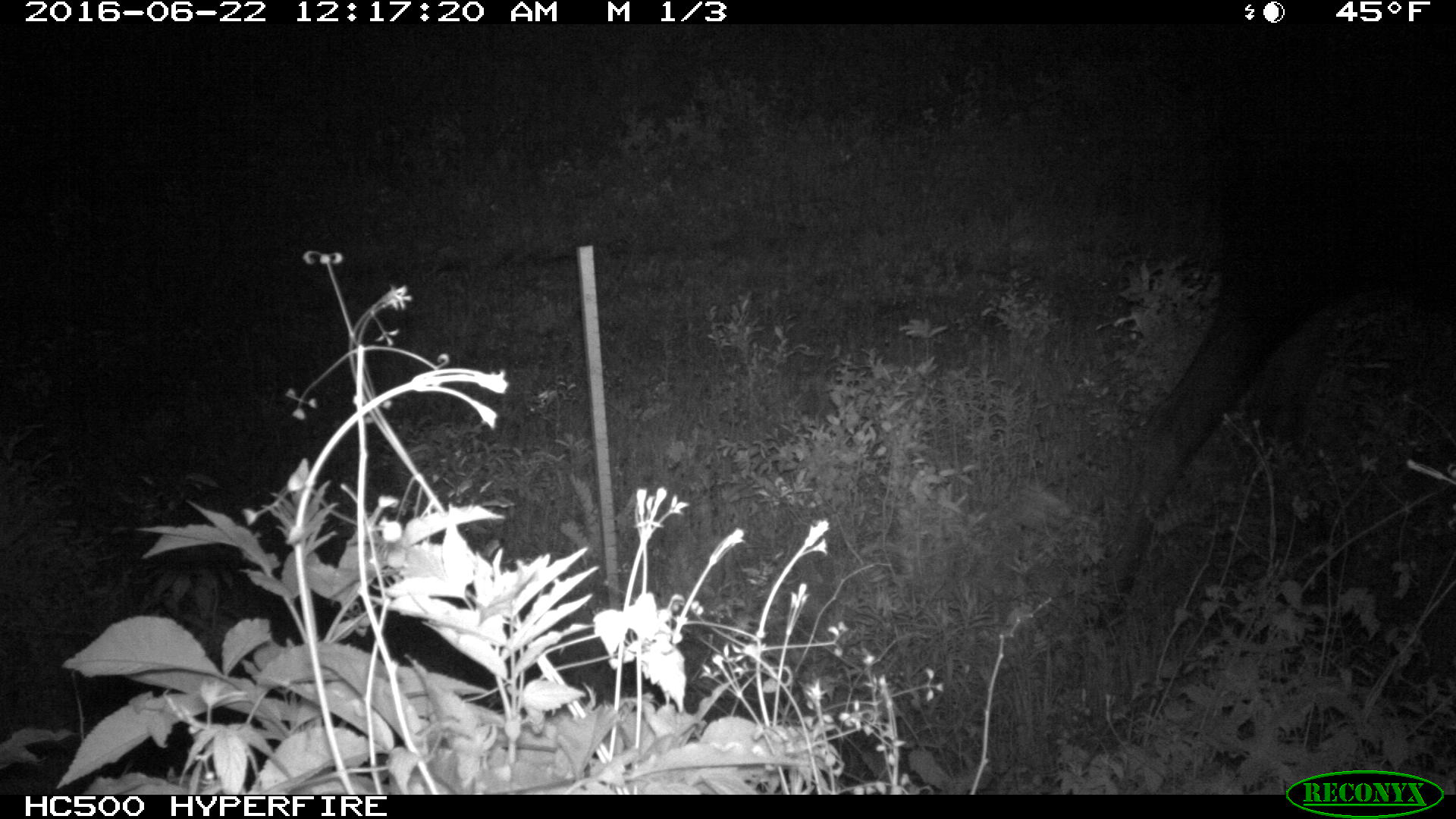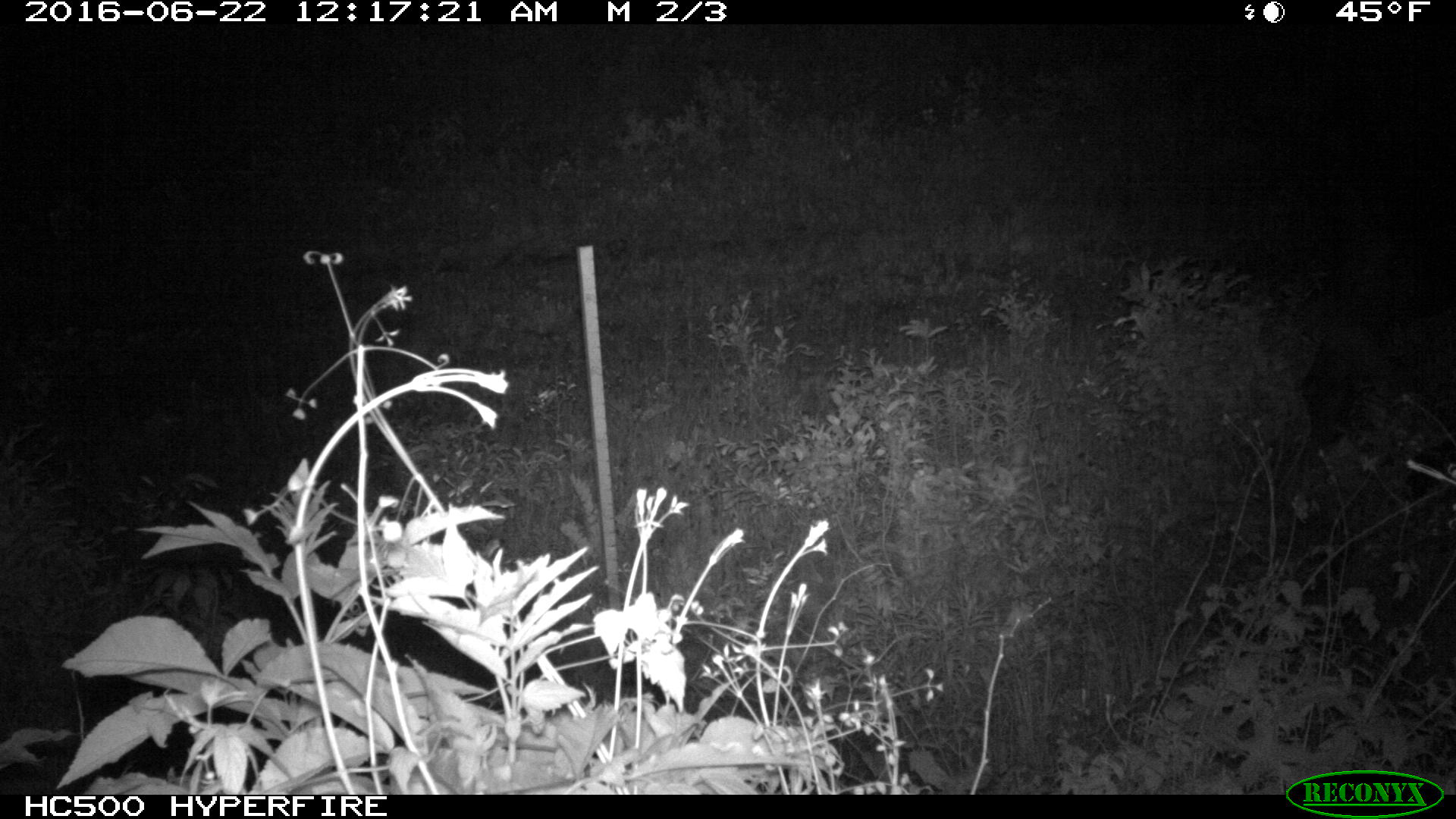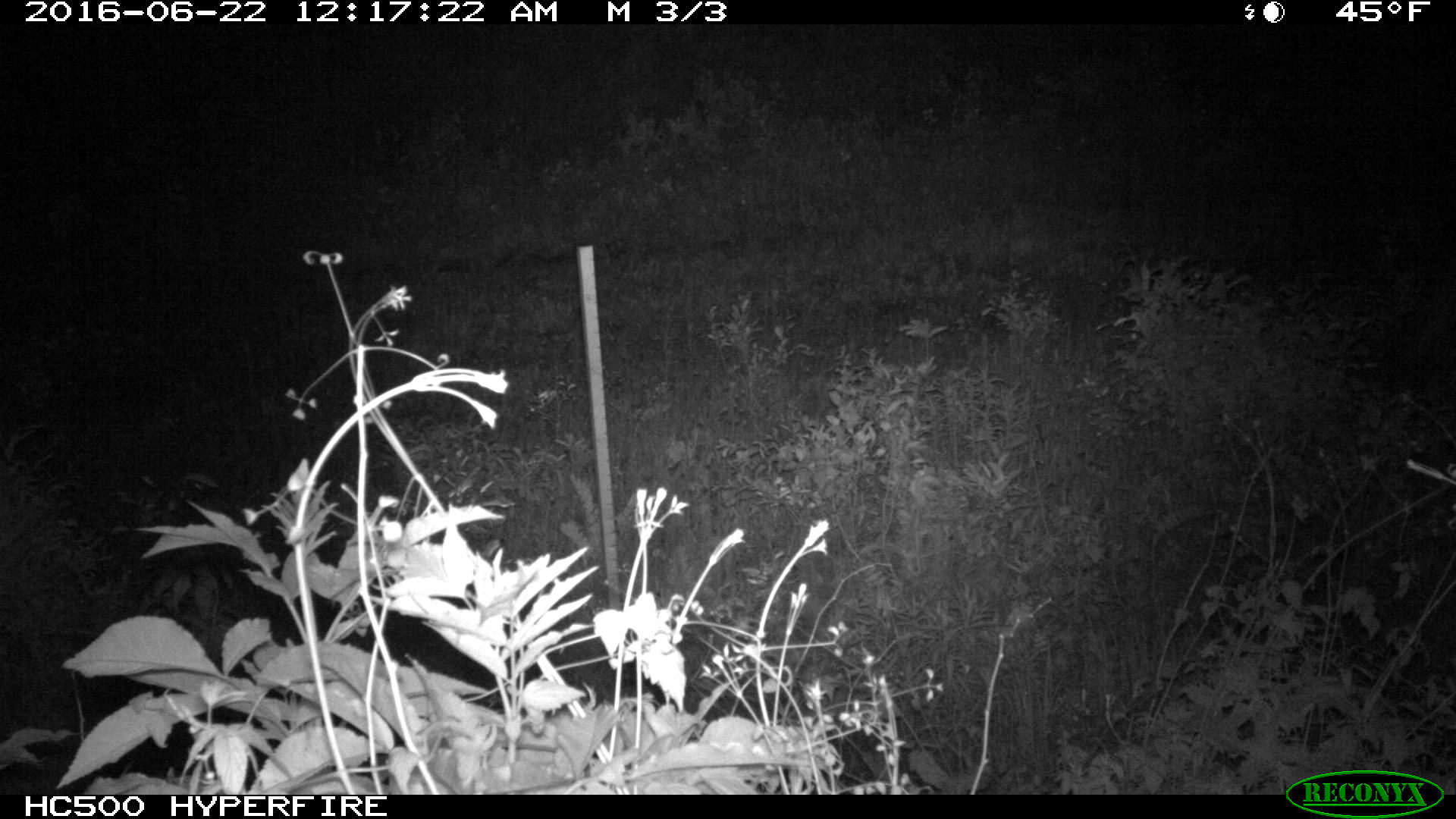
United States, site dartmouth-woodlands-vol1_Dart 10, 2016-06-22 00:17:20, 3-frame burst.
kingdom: Animalia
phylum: Chordata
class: Mammalia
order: Artiodactyla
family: Cervidae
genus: Alces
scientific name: Alces alces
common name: moose